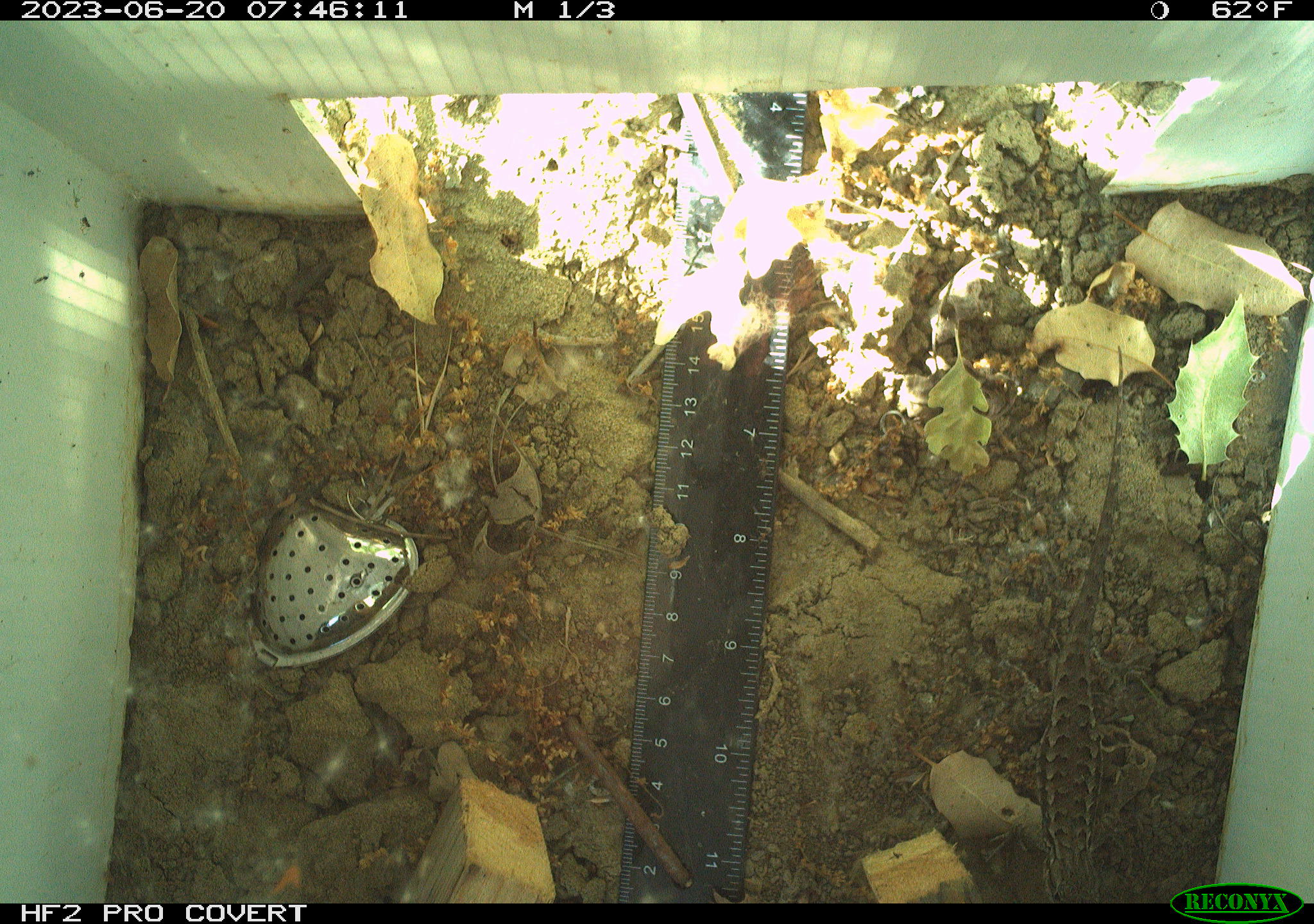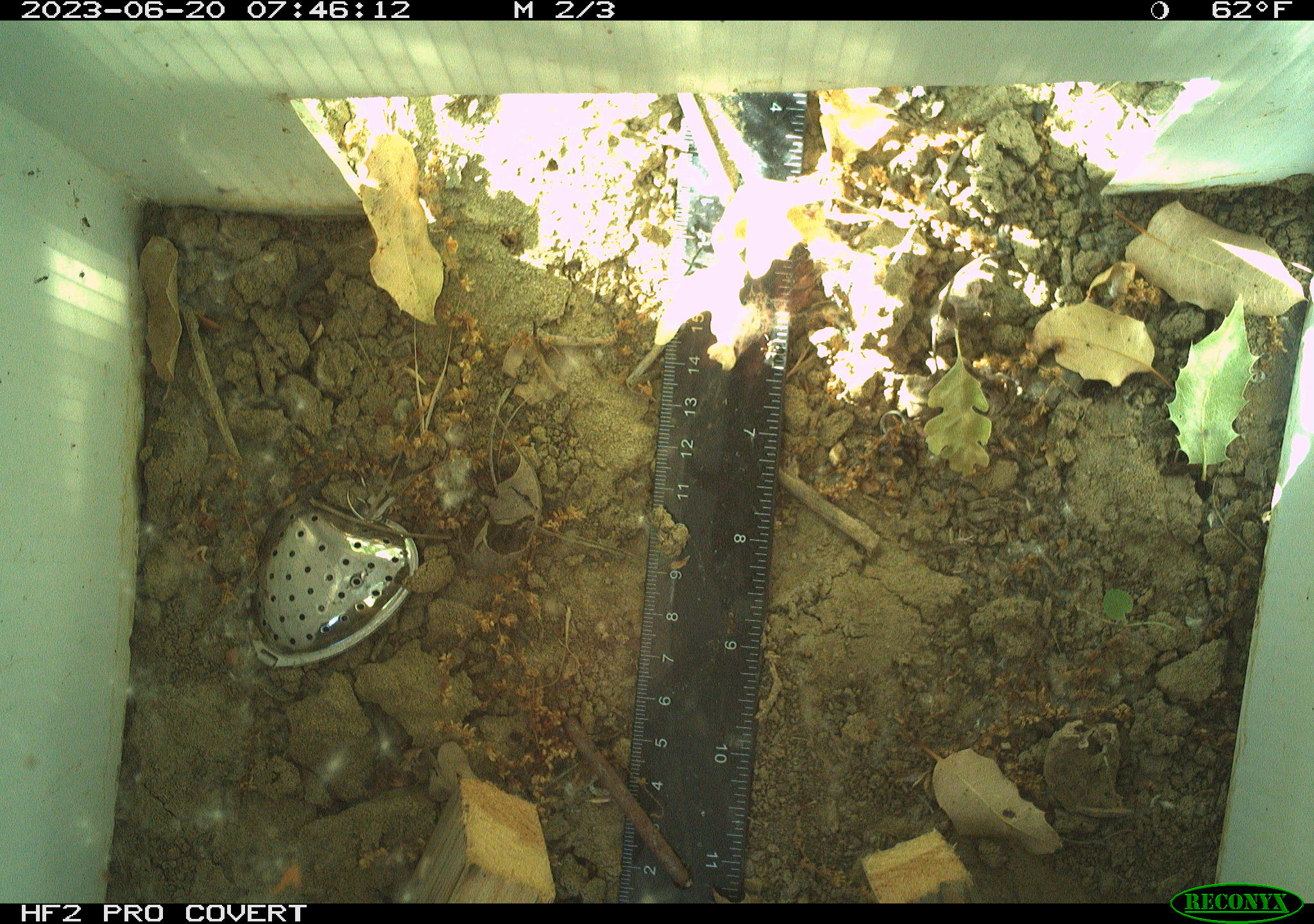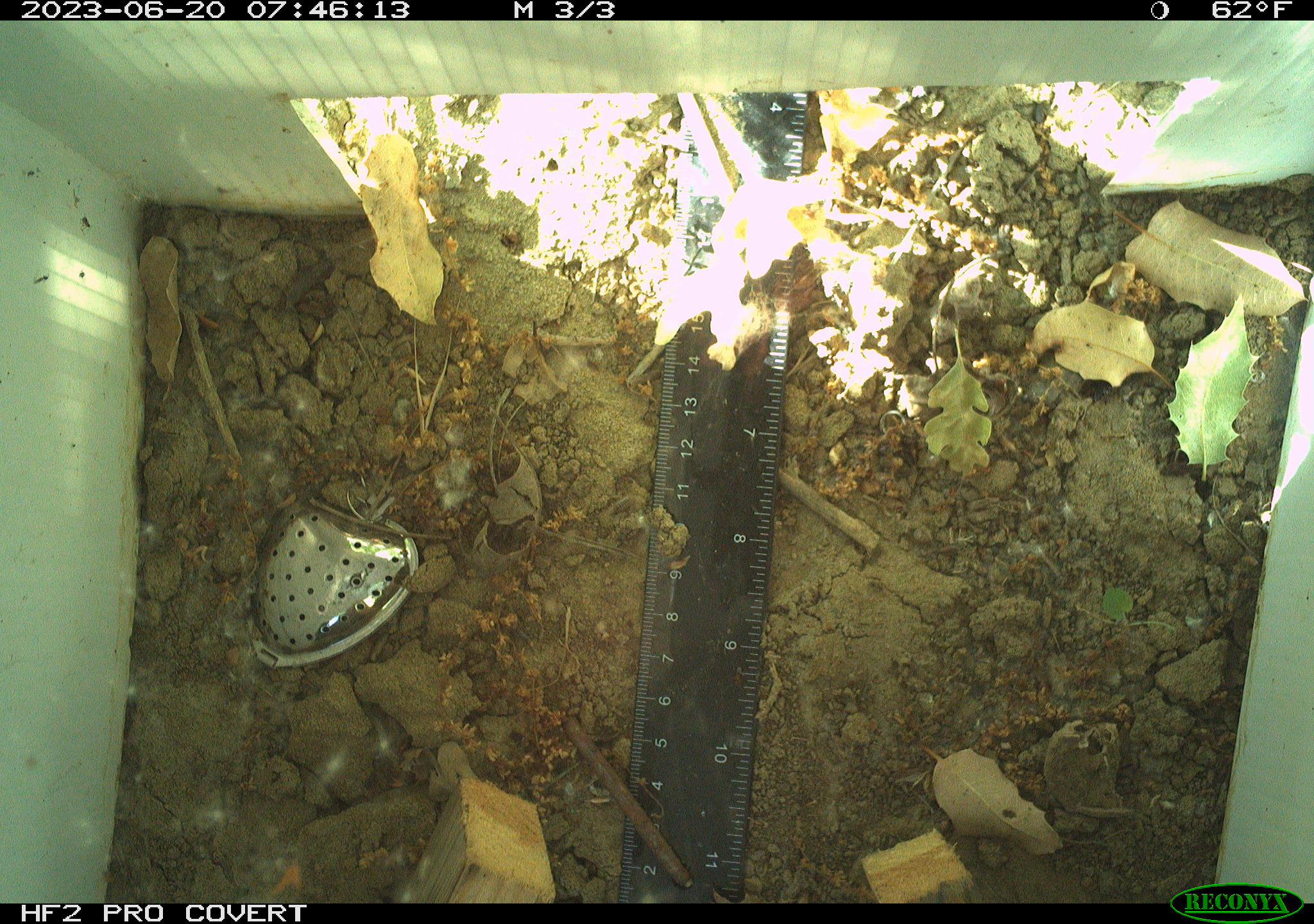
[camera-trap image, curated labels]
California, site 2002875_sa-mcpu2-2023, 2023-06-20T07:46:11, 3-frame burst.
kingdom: Animalia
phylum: Chordata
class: Reptilia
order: Squamata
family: Phrynosomatidae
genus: Sceloporus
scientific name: Sceloporus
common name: spiny lizards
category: sceloporus species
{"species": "sceloporus species (spiny lizards) (Sceloporus)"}